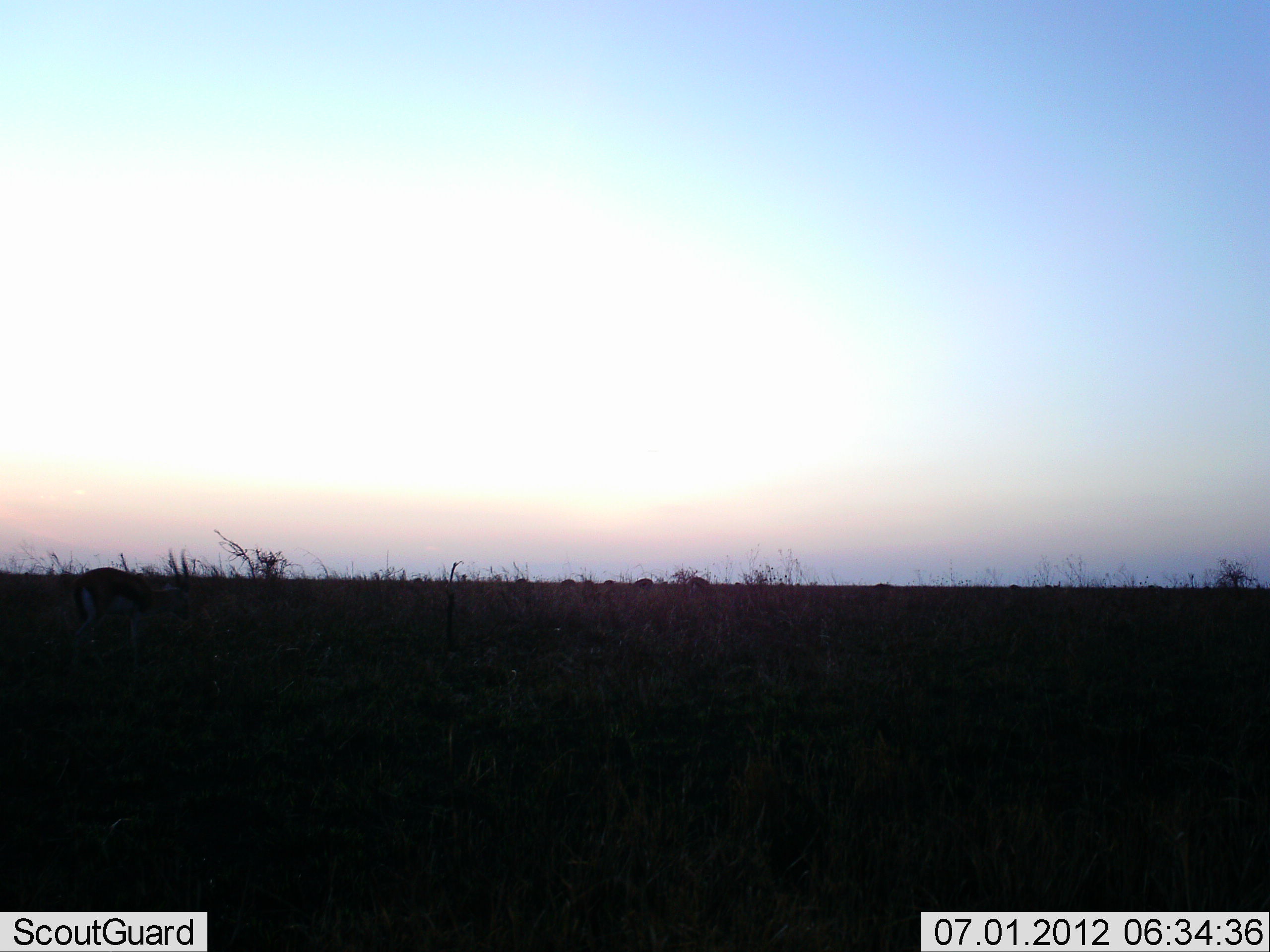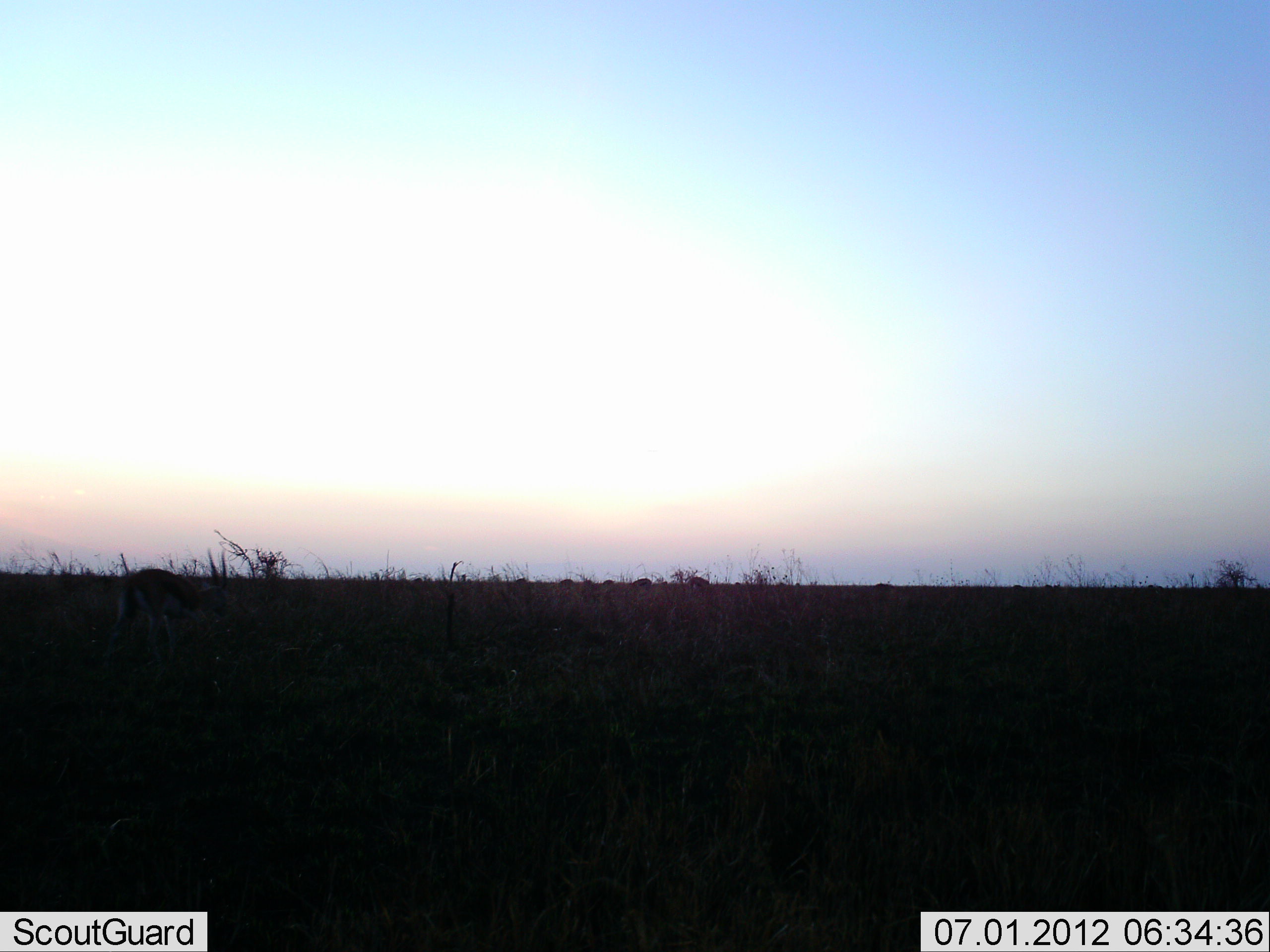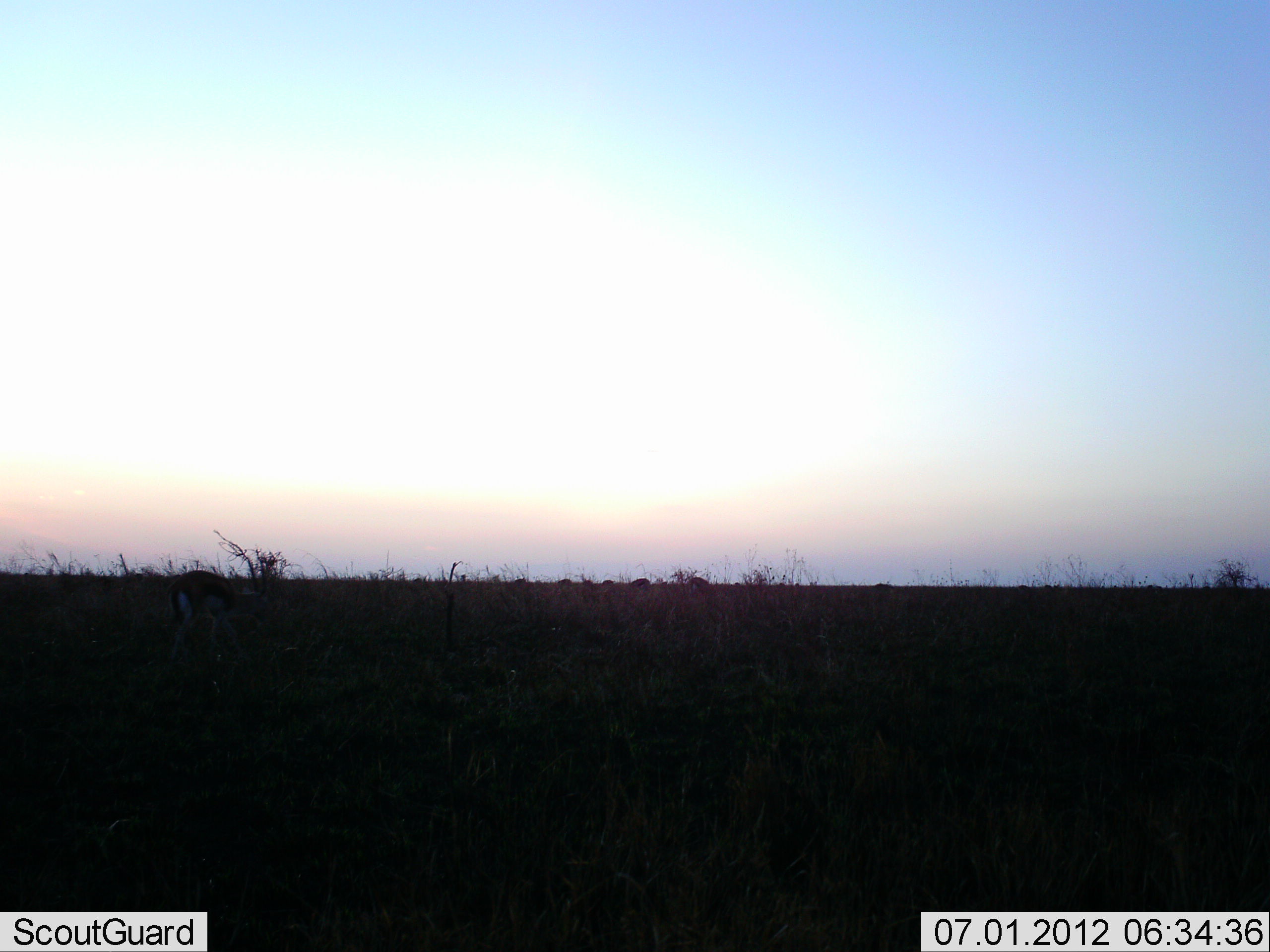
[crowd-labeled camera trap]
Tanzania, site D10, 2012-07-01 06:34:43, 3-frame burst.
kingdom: Animalia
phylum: Chordata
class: Mammalia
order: Artiodactyla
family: Bovidae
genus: Eudorcas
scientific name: Eudorcas thomsonii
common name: thomson's gazelle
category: gazellethomsons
Gazellethomsons (thomson's gazelle) (Eudorcas thomsonii), count 1. Behavior (volunteer vote fractions): standing 10%, resting 0%, moving 80%, interacting 0%. Young present (vote fraction): 0%. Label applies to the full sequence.